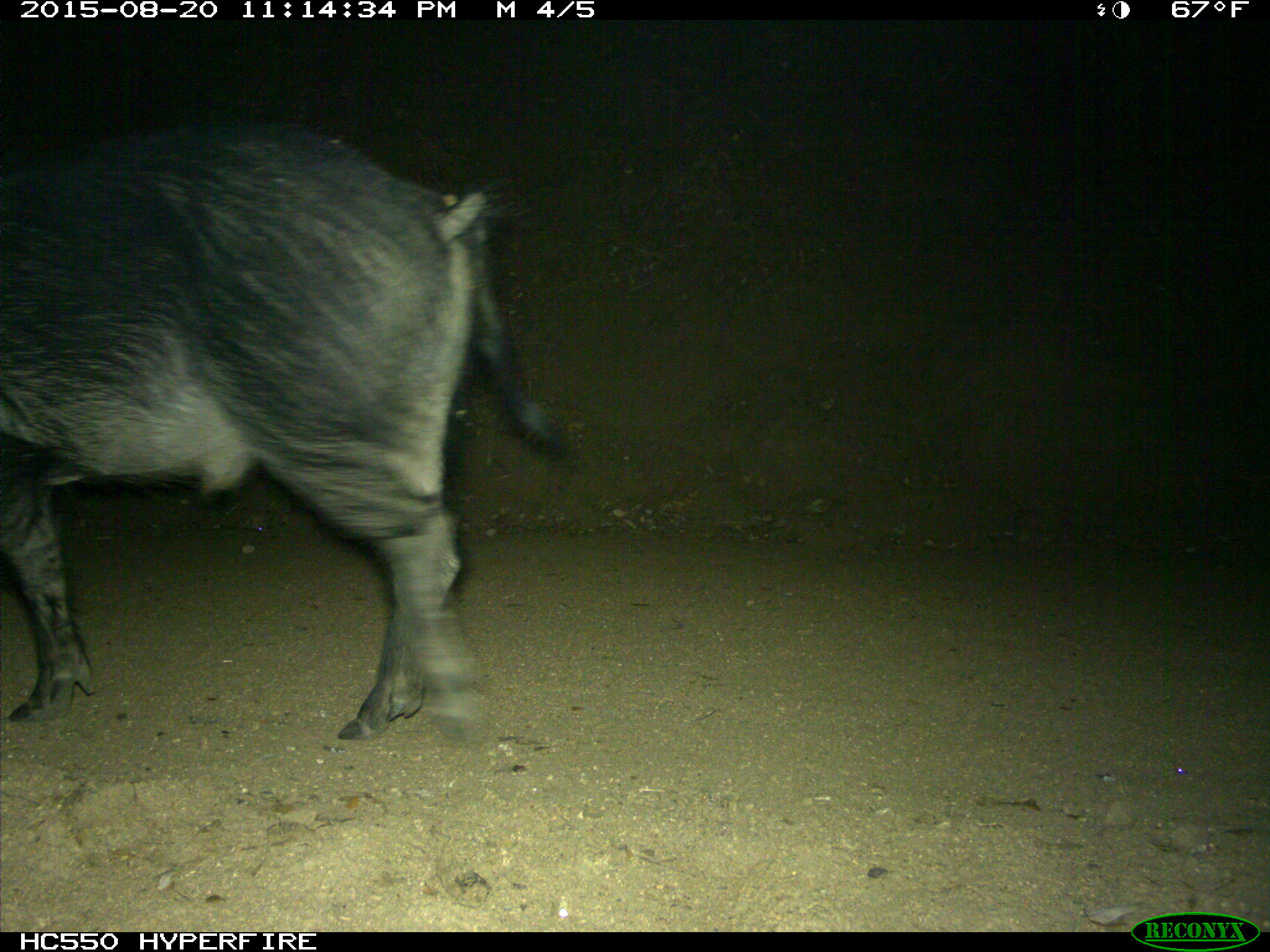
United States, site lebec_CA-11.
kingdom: Animalia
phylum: Chordata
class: Mammalia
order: Artiodactyla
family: Suidae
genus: Sus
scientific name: Sus scrofa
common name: wild boar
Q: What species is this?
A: Sus scrofa (wild boar).